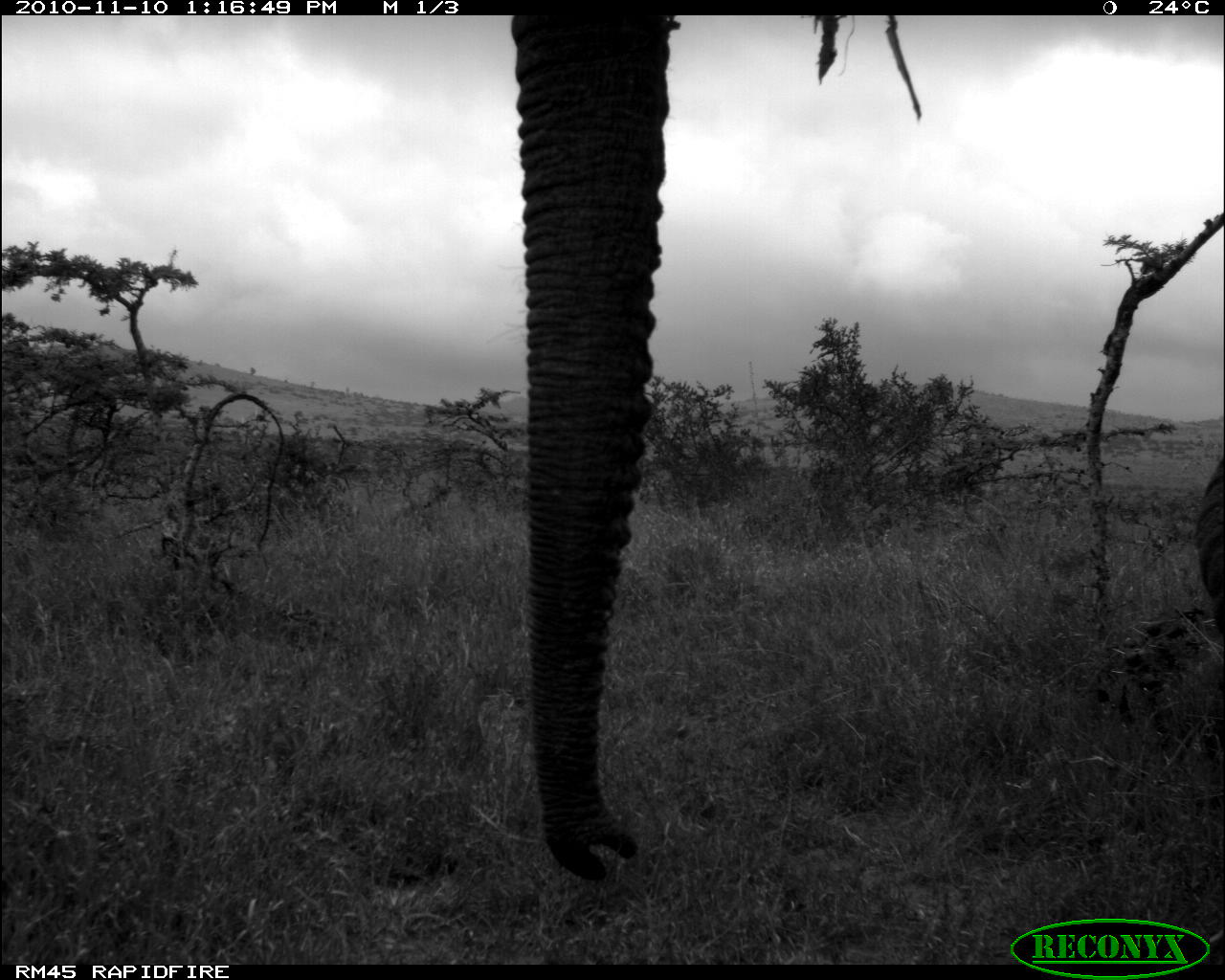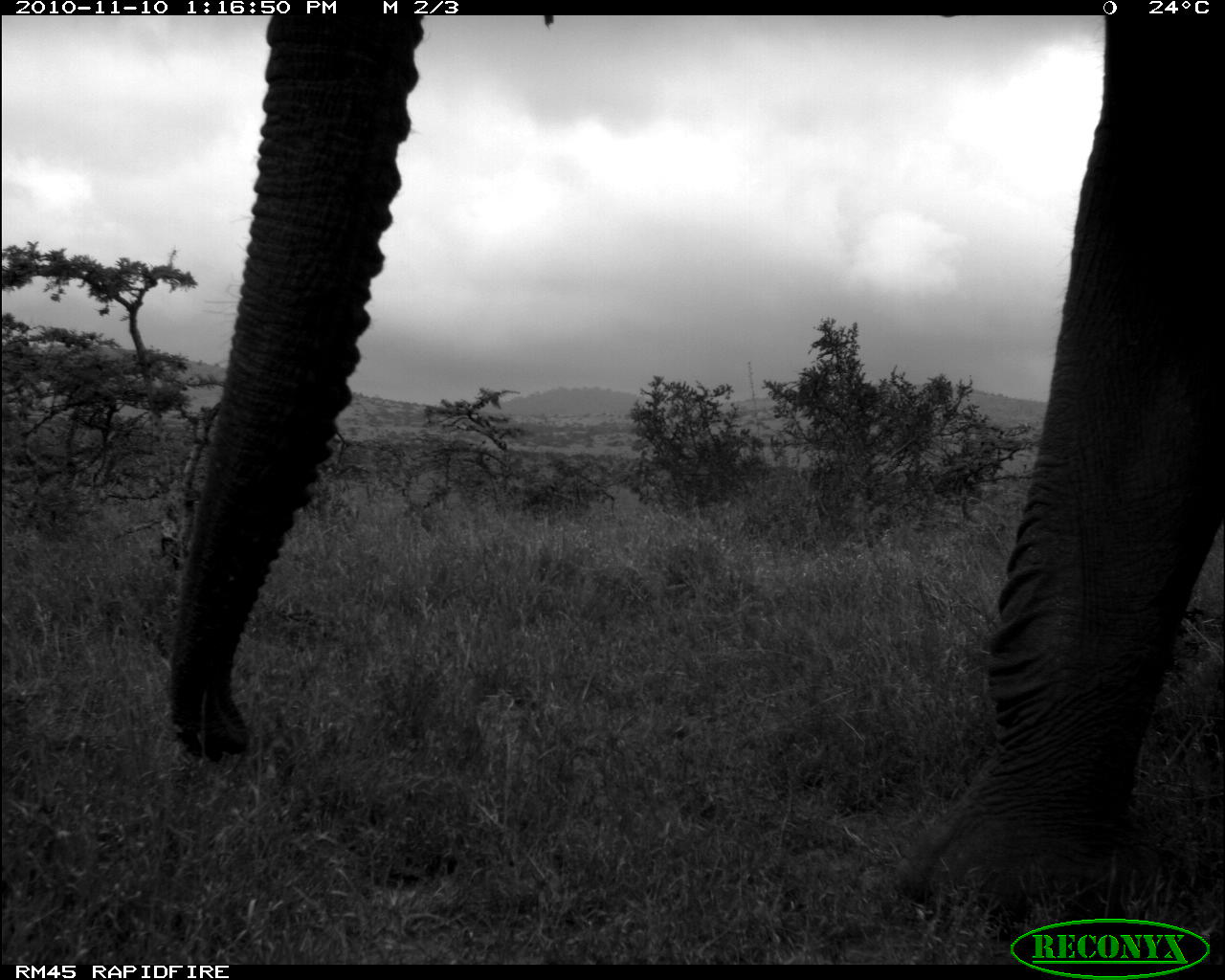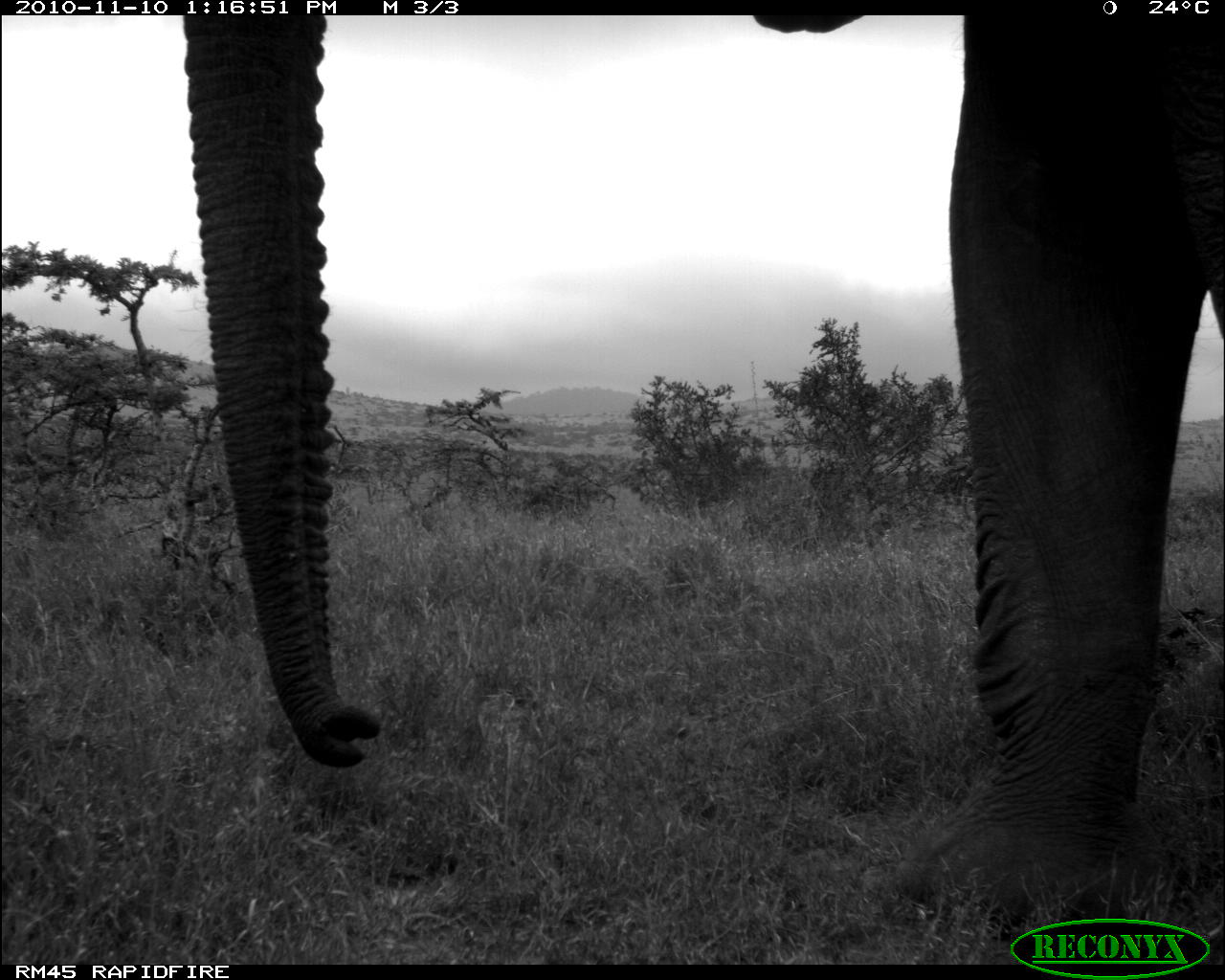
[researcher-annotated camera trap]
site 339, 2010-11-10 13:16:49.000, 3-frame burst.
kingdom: Animalia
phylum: Chordata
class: Mammalia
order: Proboscidea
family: Elephantidae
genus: Loxodonta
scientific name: Loxodonta africana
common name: african bush elephant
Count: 1.